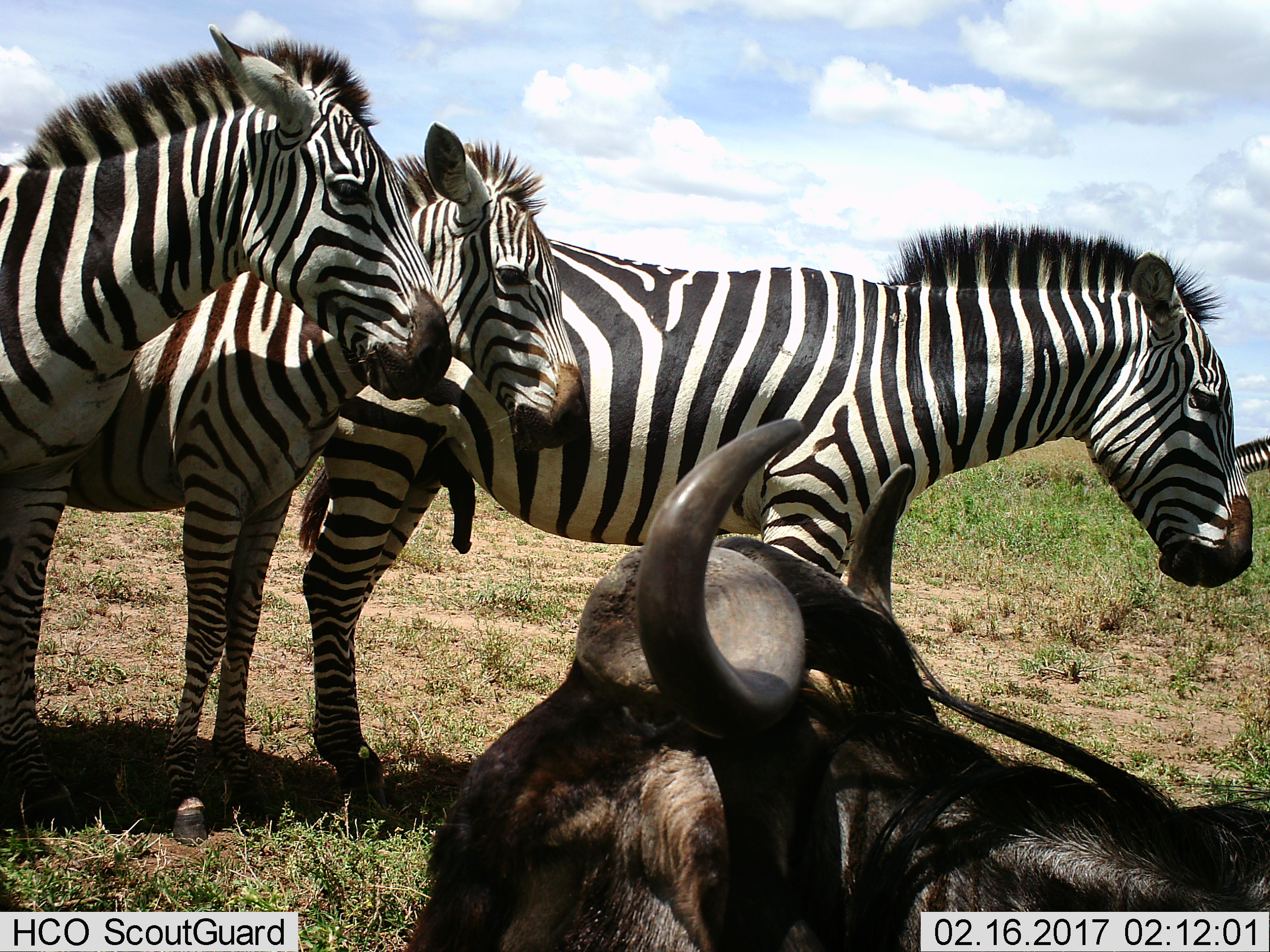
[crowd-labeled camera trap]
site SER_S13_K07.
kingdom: Animalia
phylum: Chordata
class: Mammalia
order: Artiodactyla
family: Bovidae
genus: Connochaetes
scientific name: Connochaetes taurinus taurinus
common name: blue wildebeest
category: wildebeestblue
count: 1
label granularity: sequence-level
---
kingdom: Animalia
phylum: Chordata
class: Mammalia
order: Perissodactyla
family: Equidae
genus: Equus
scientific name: Equus quagga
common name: plains zebra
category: zebraplains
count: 3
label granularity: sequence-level